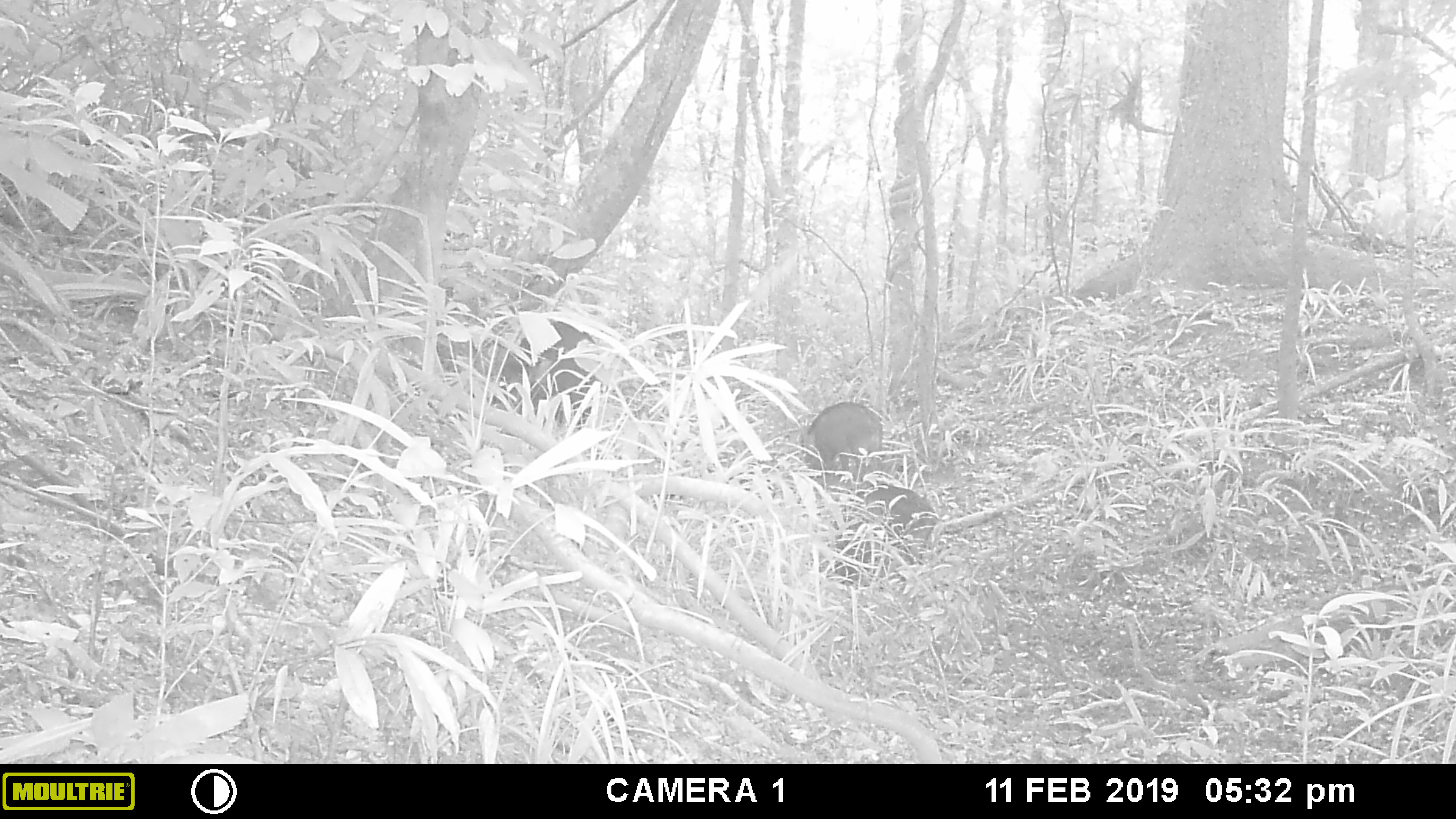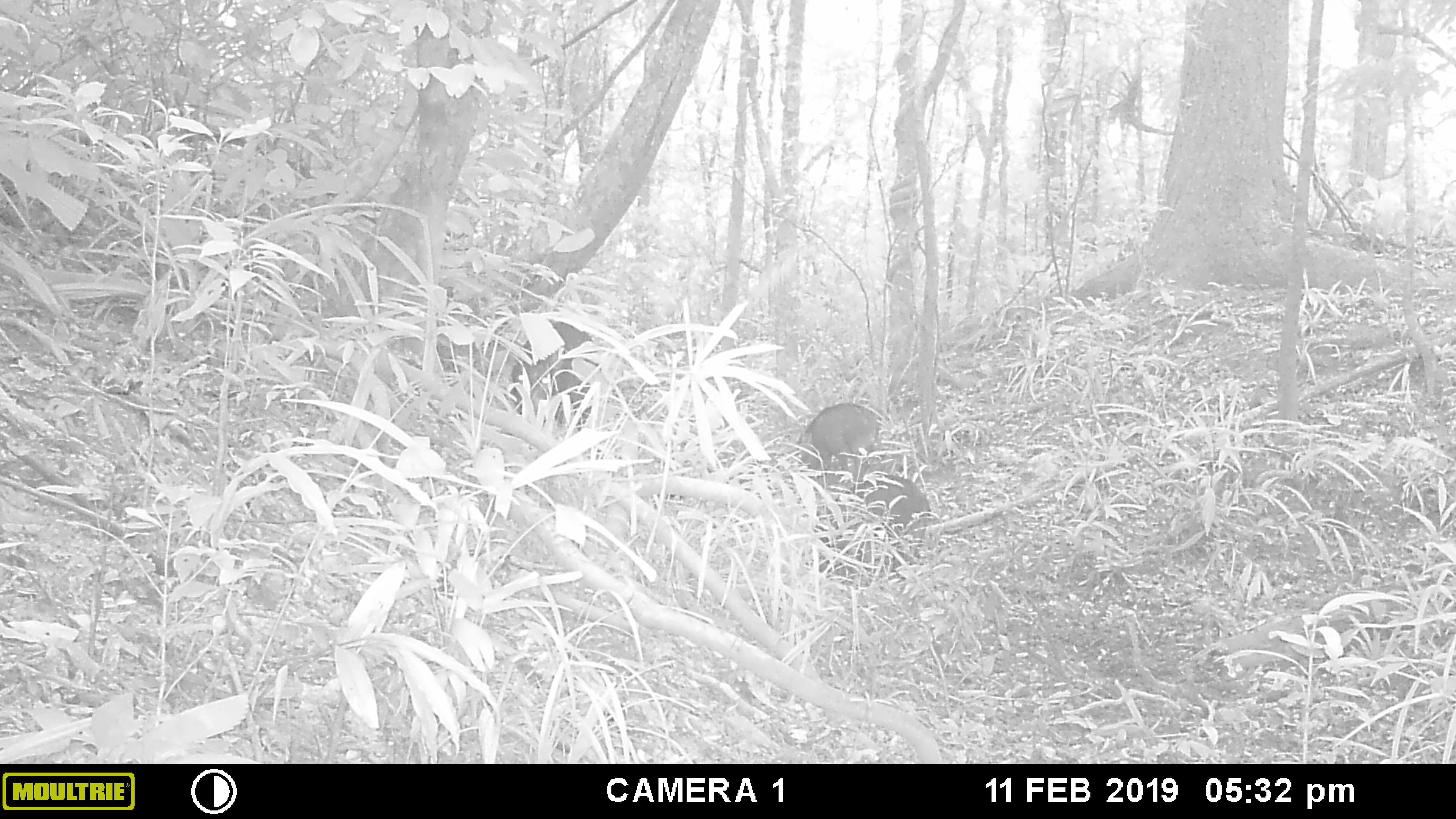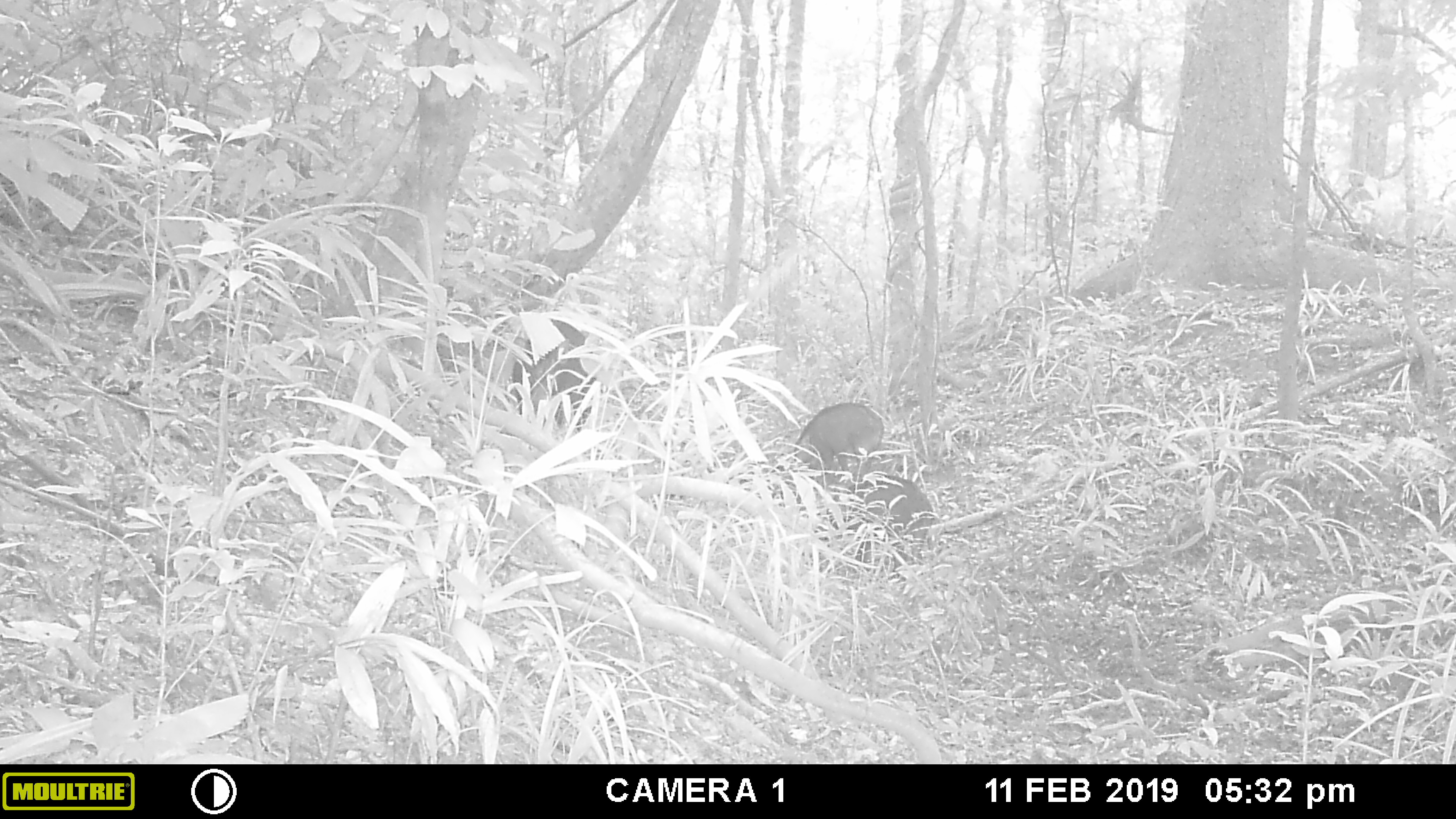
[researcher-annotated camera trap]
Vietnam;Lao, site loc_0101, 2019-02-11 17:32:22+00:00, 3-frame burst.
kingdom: Animalia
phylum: Chordata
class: Mammalia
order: Artiodactyla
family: Suidae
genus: Sus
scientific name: Sus scrofa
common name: eurasian wild pig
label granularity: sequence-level